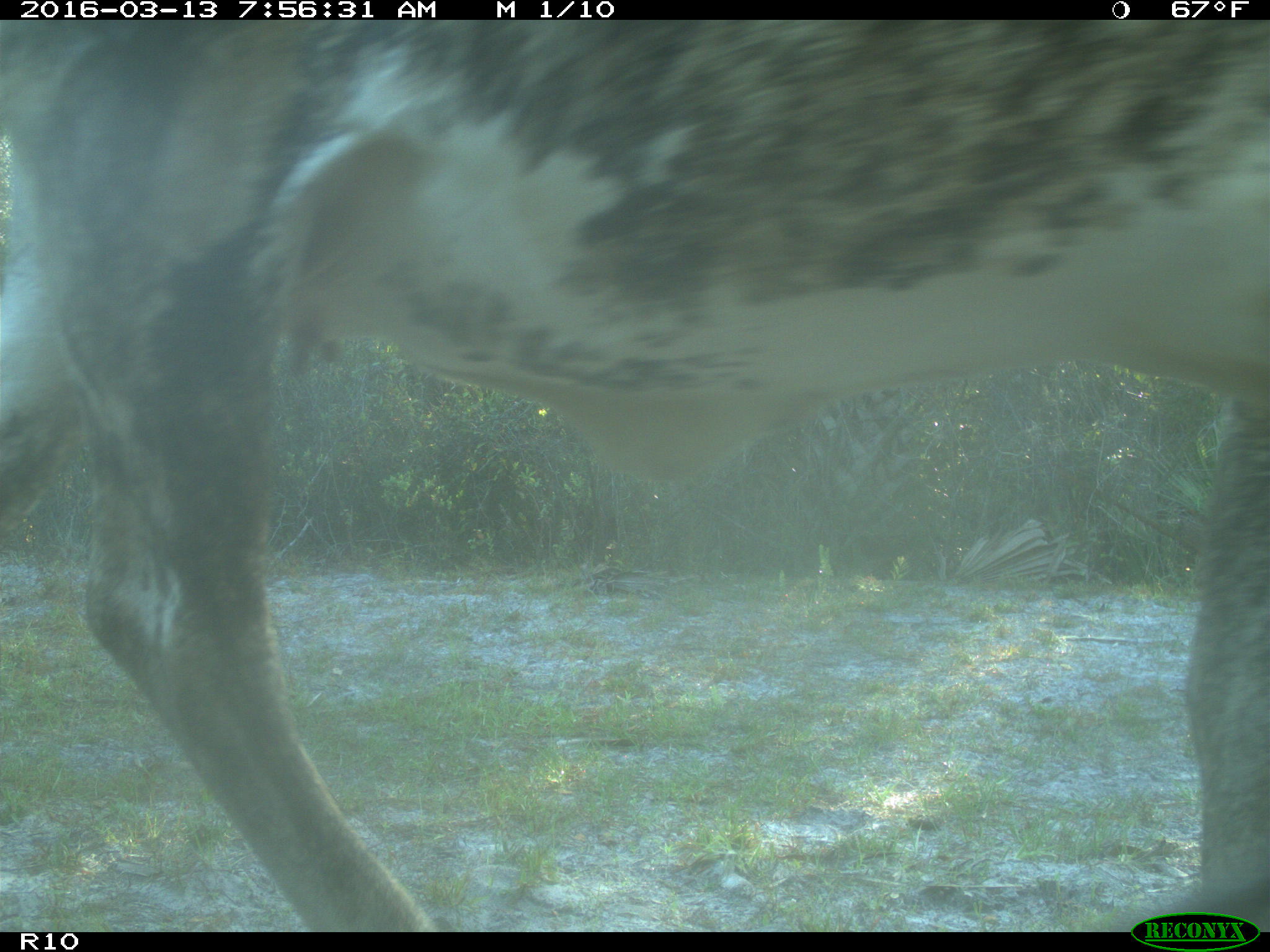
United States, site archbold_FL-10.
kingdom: Animalia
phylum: Chordata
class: Mammalia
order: Artiodactyla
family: Bovidae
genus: Bos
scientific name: Bos taurus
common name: domestic cow